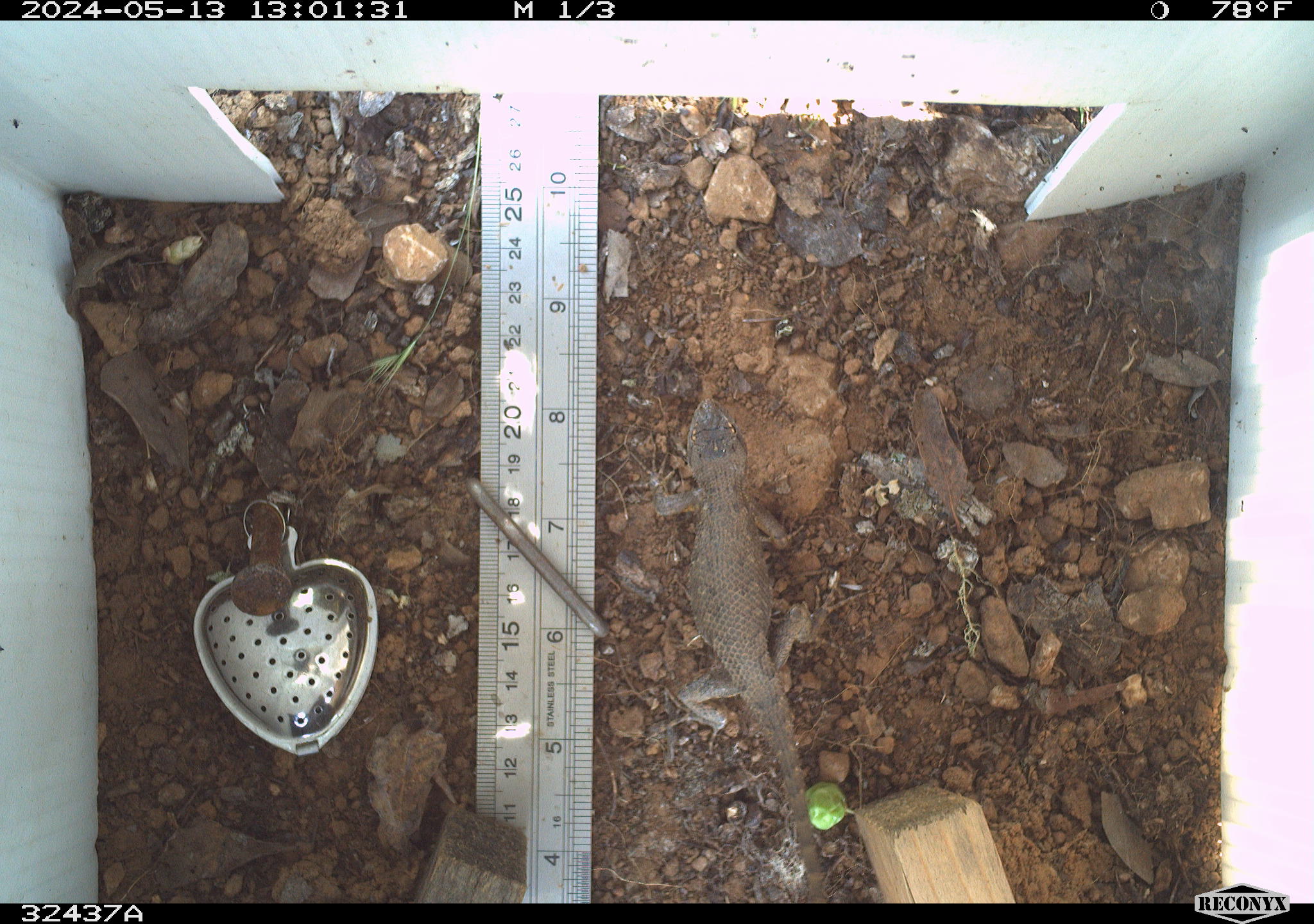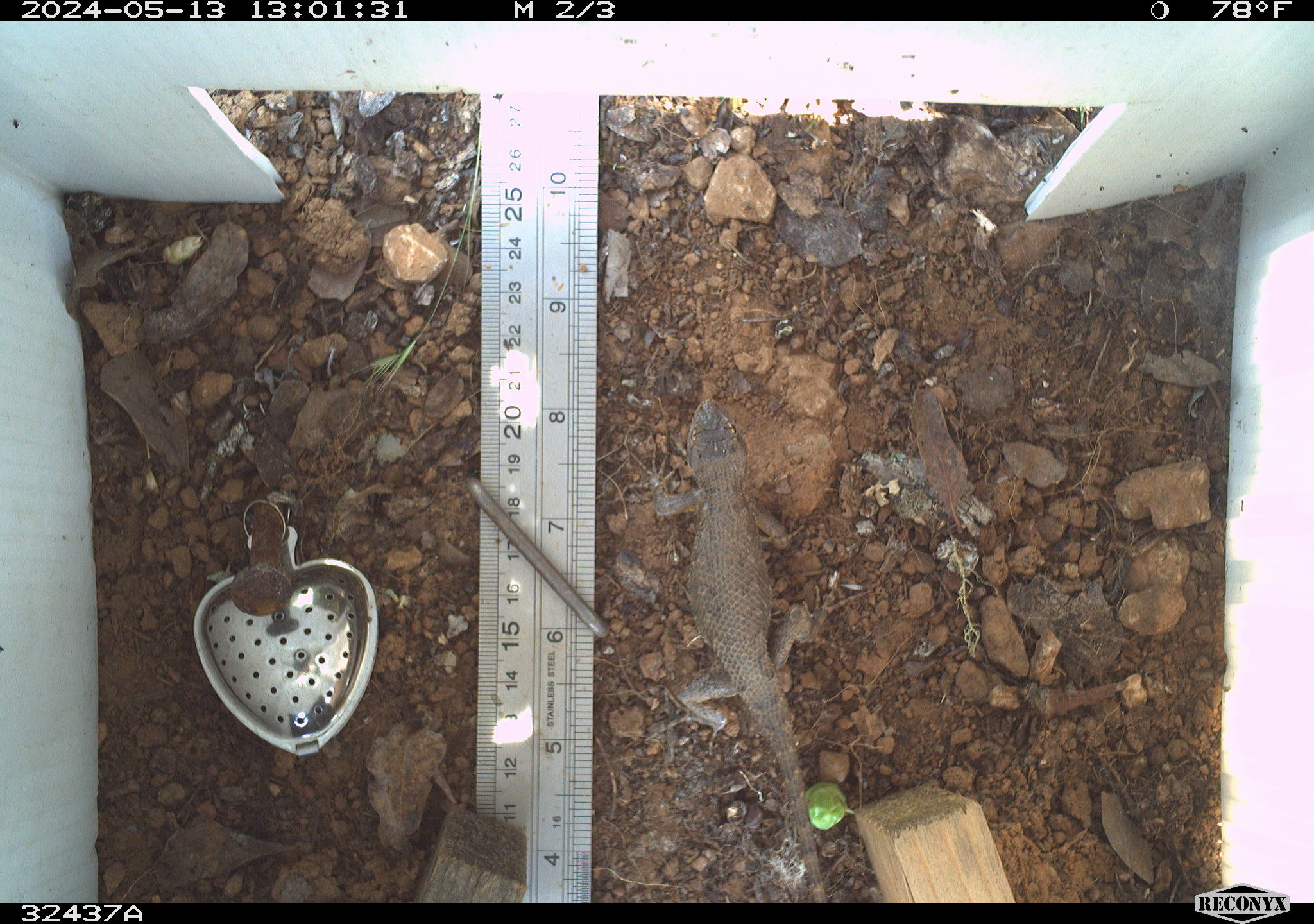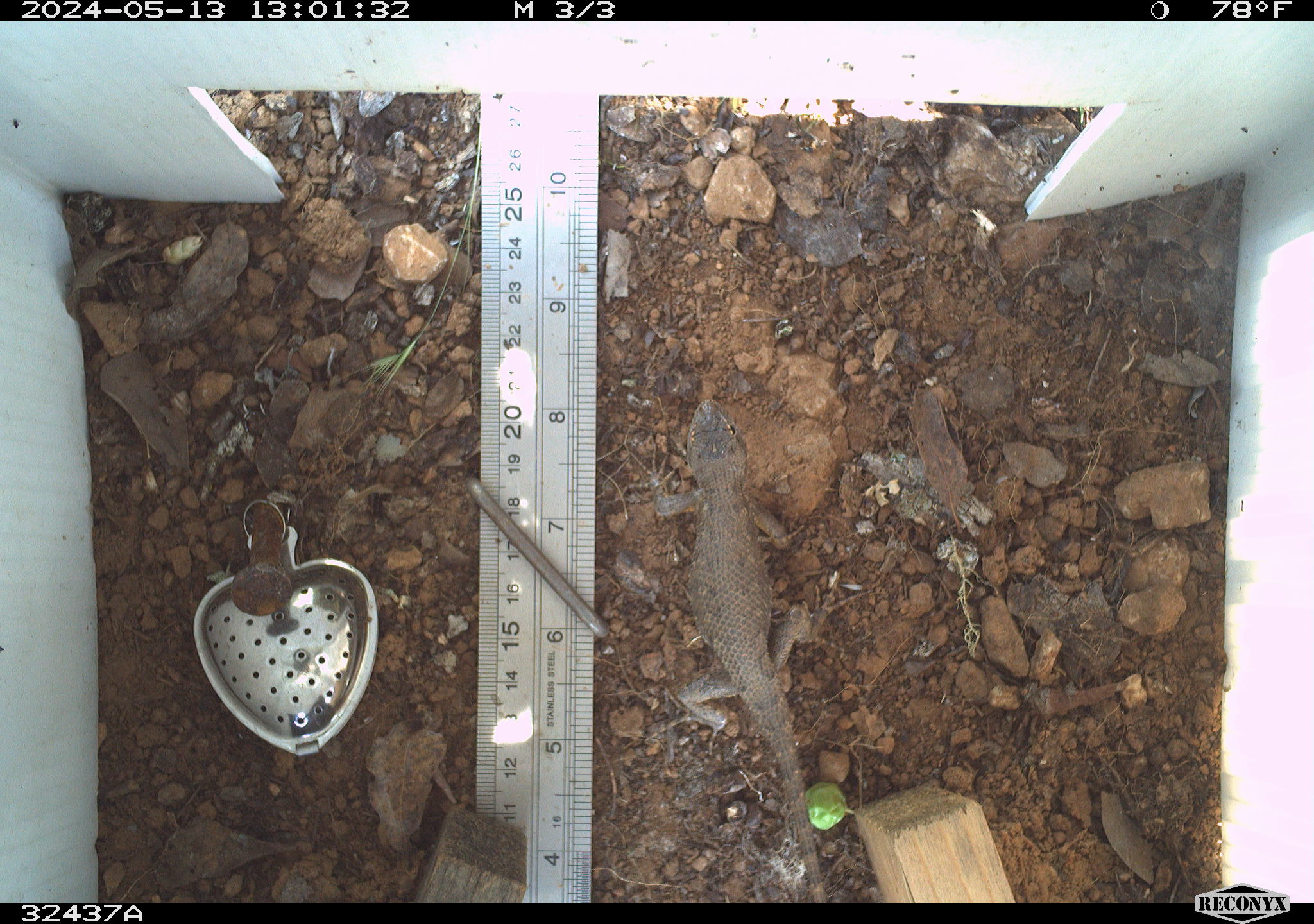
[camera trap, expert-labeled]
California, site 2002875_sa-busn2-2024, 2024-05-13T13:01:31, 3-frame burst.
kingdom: Animalia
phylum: Chordata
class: Reptilia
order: Squamata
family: Phrynosomatidae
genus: Sceloporus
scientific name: Sceloporus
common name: spiny lizards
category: sceloporus species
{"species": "sceloporus species (spiny lizards) (Sceloporus)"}